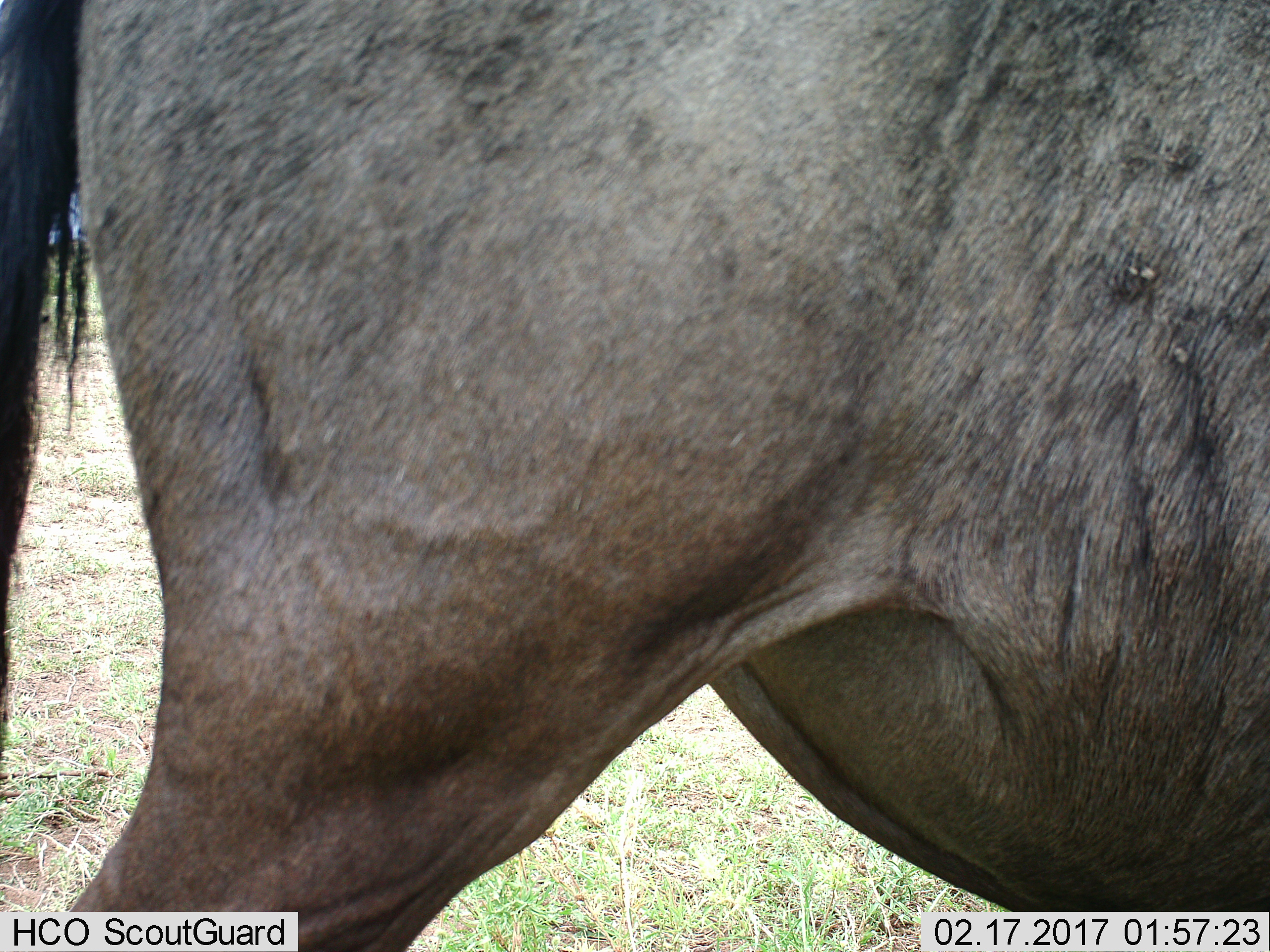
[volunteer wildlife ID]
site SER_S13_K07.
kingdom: Animalia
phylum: Chordata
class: Mammalia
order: Artiodactyla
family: Bovidae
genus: Connochaetes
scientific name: Connochaetes taurinus taurinus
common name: blue wildebeest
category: wildebeestblue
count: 1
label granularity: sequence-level